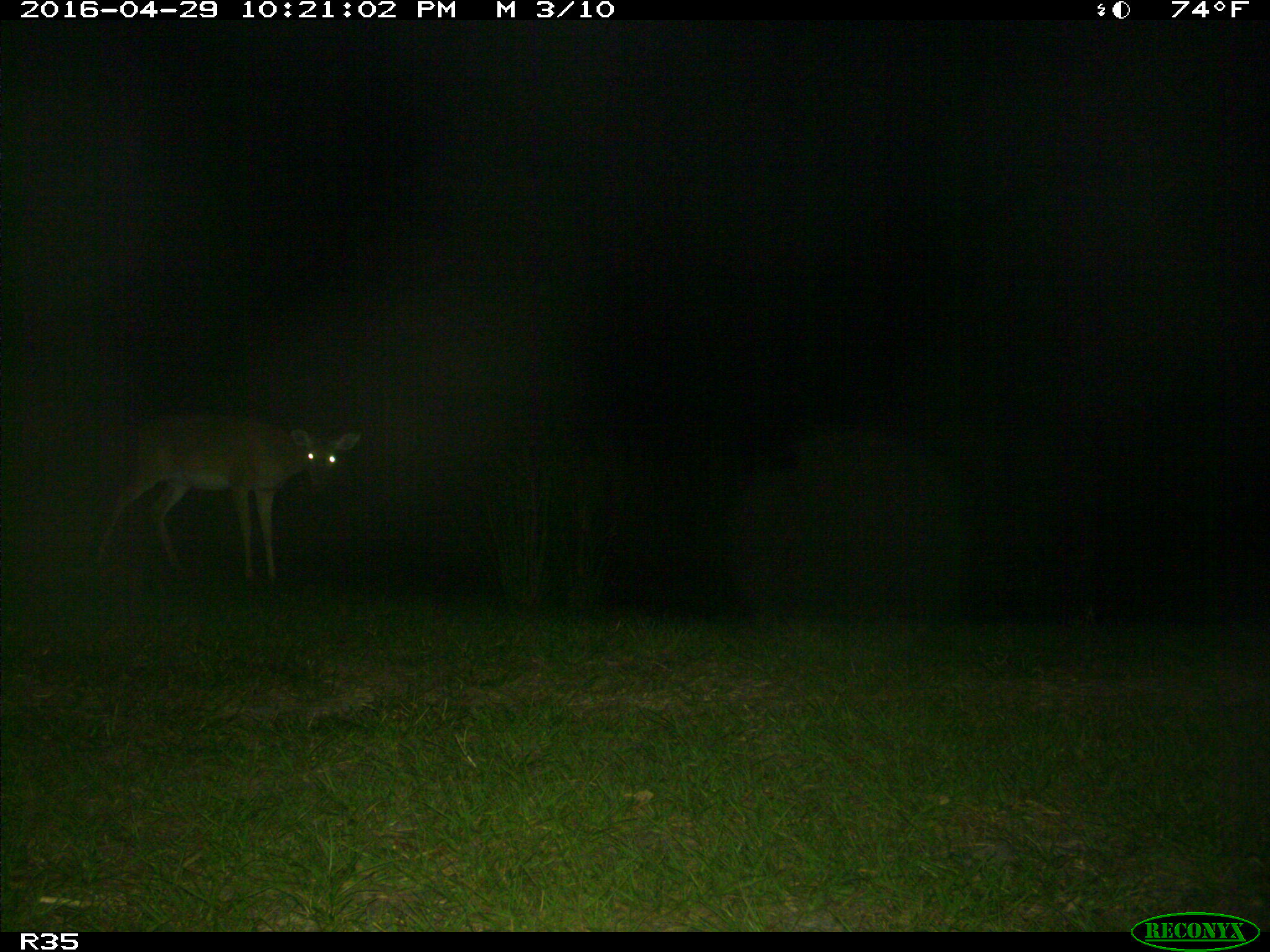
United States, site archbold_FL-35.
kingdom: Animalia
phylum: Chordata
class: Mammalia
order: Artiodactyla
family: Cervidae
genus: Odocoileus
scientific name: Odocoileus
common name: deer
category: unidentified deer